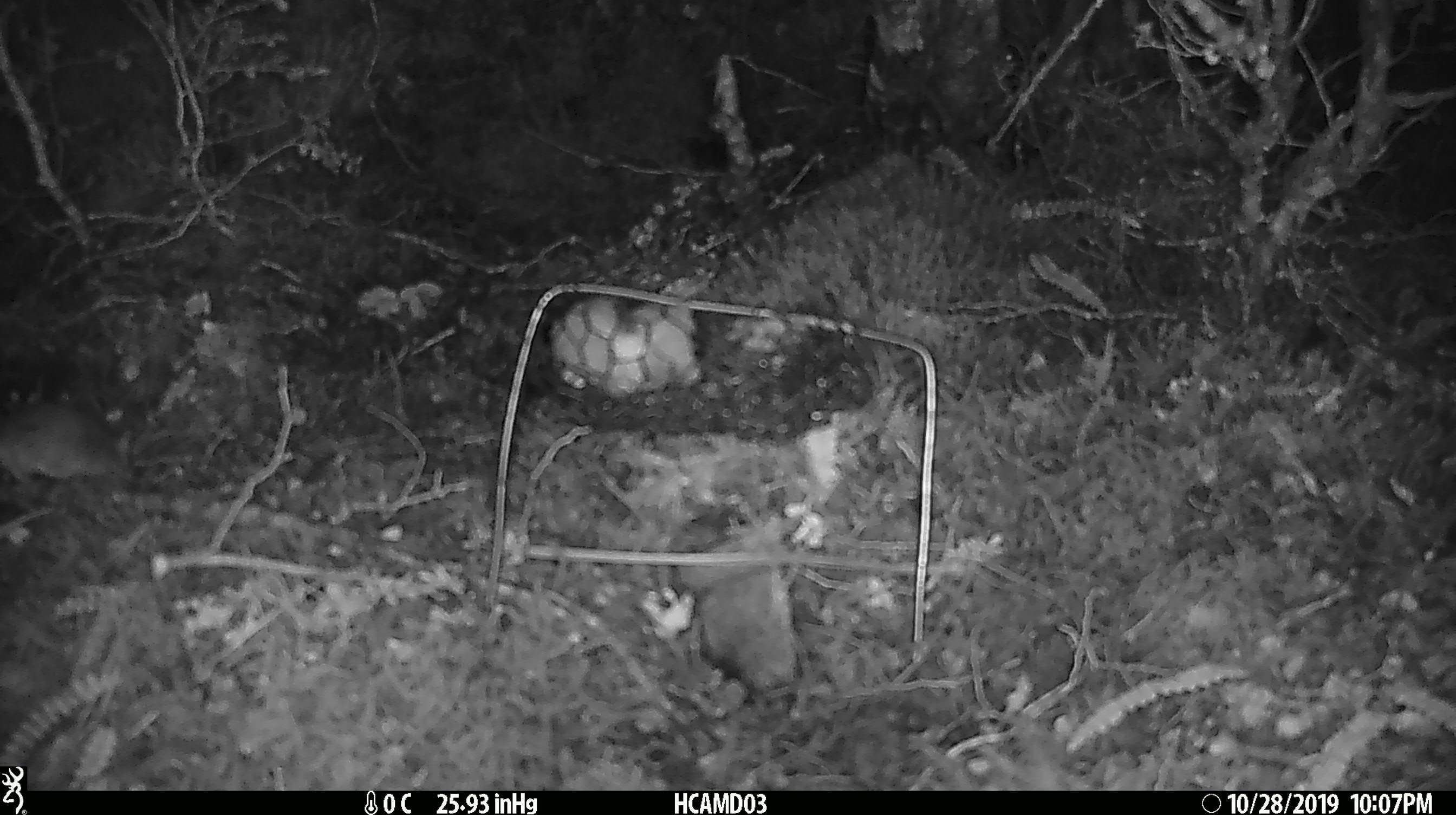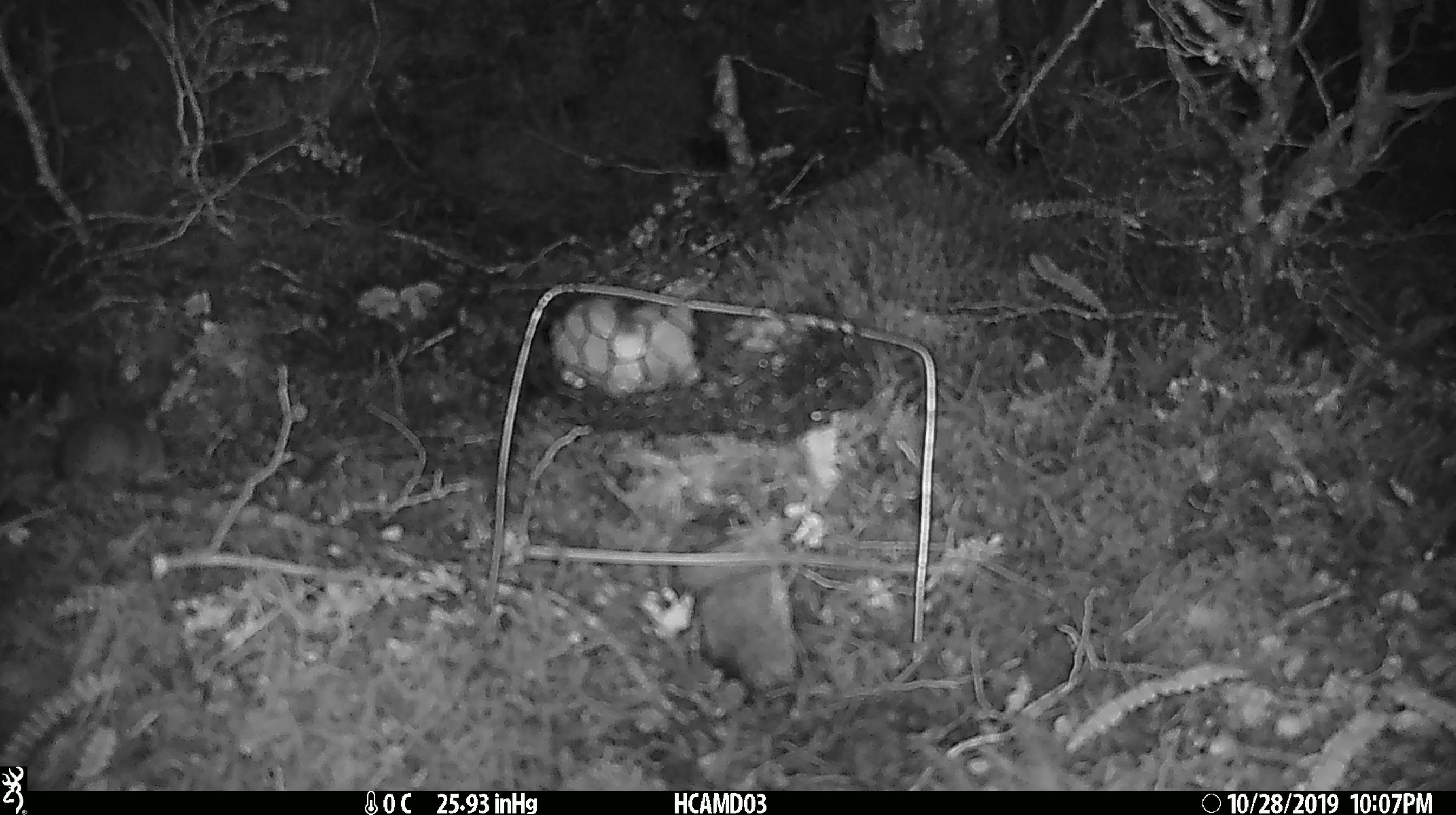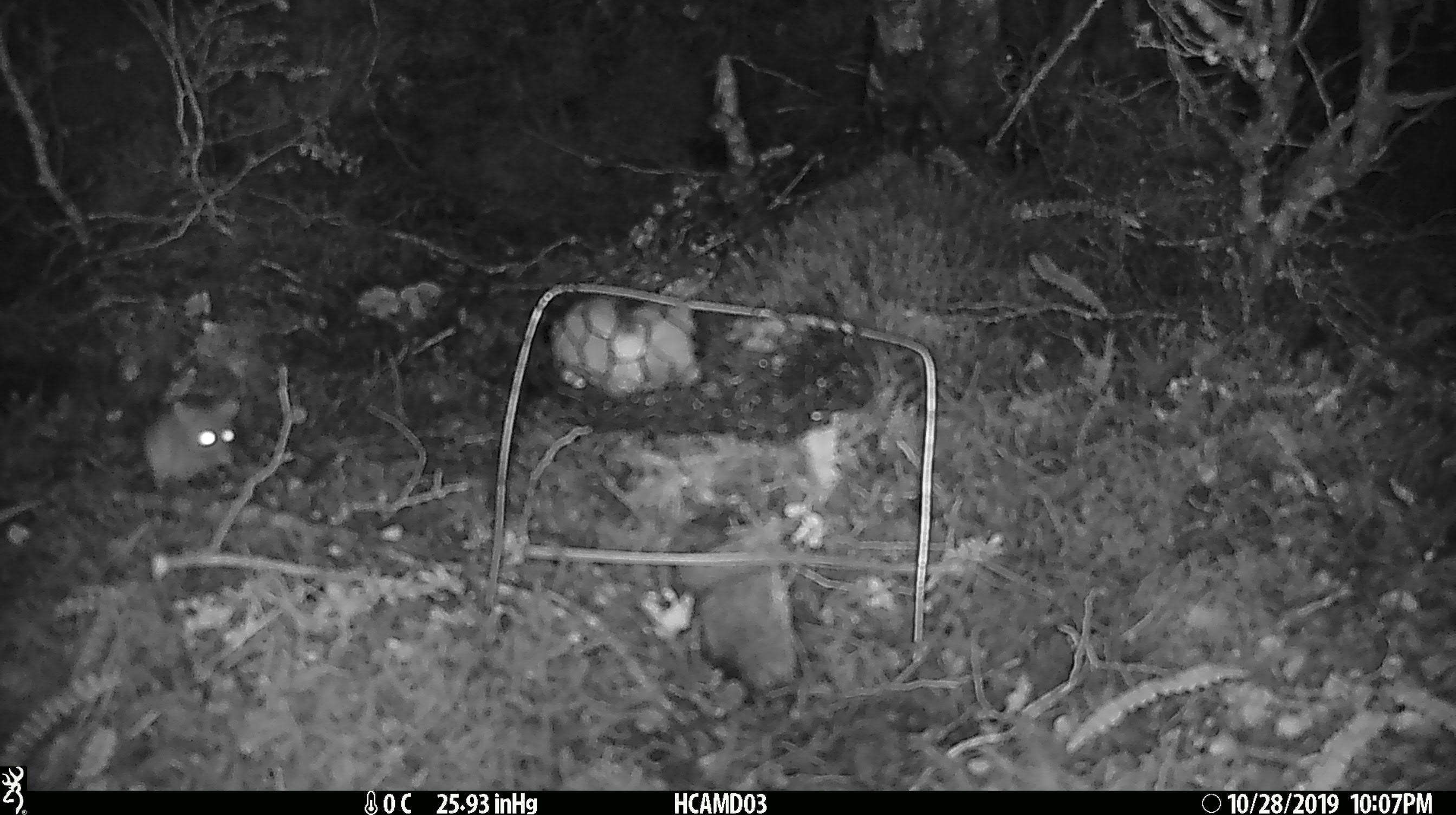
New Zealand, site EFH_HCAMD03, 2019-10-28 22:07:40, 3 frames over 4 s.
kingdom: Animalia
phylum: Chordata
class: Mammalia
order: Rodentia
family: Muridae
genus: Mus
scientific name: Mus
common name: mouse